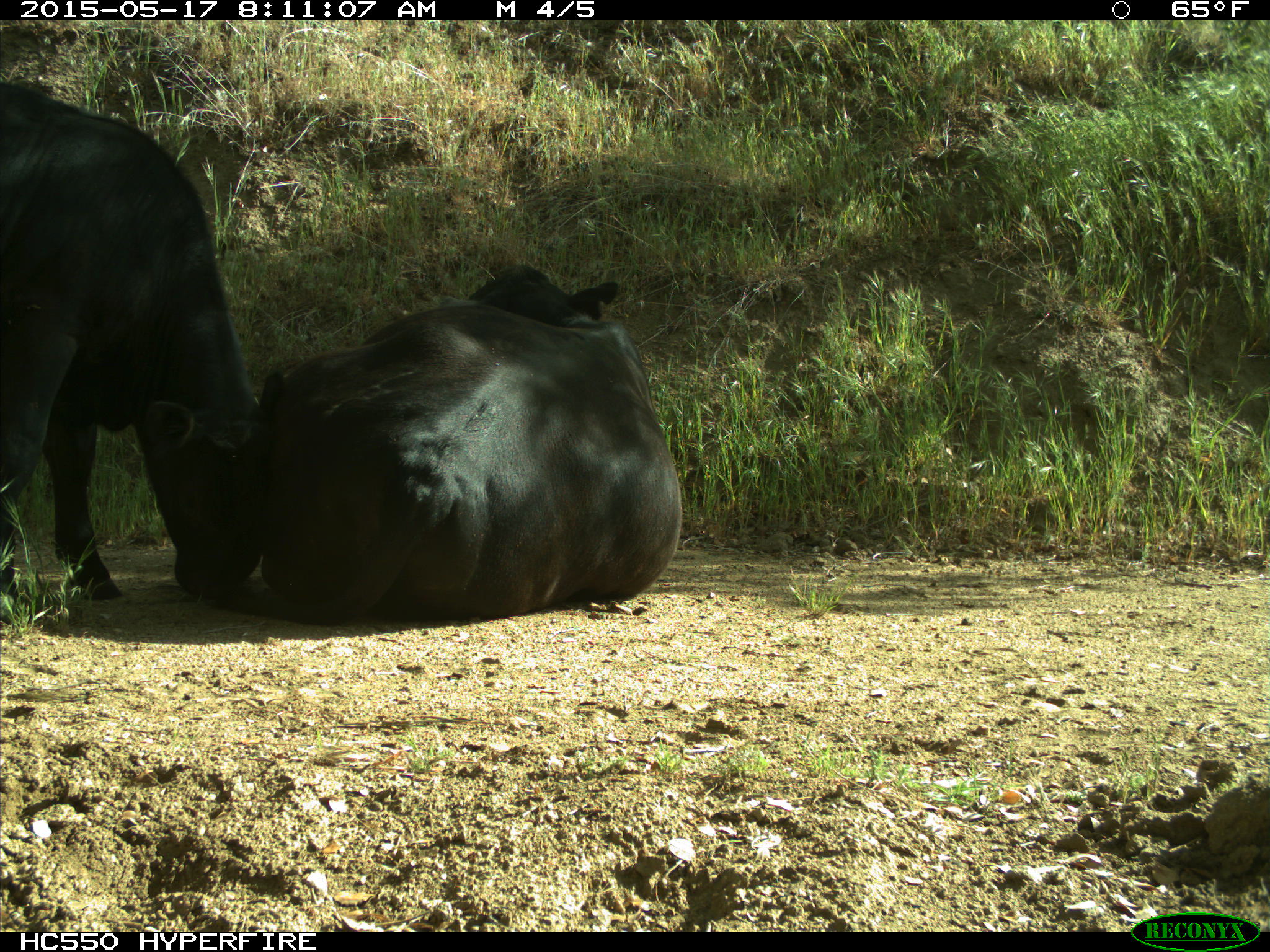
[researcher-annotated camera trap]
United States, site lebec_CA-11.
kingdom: Animalia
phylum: Chordata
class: Mammalia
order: Artiodactyla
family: Bovidae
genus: Bos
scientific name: Bos taurus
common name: domestic cow